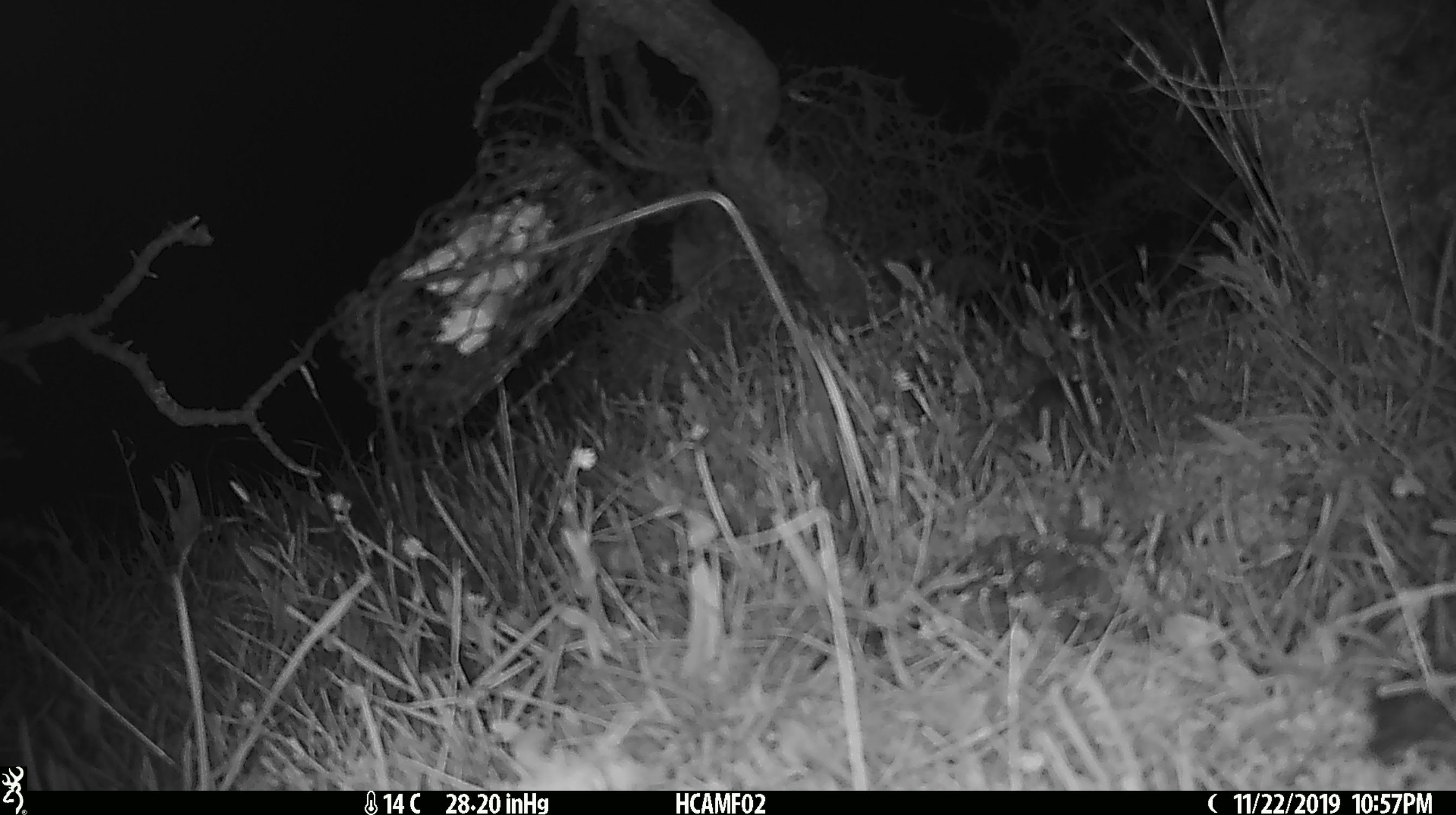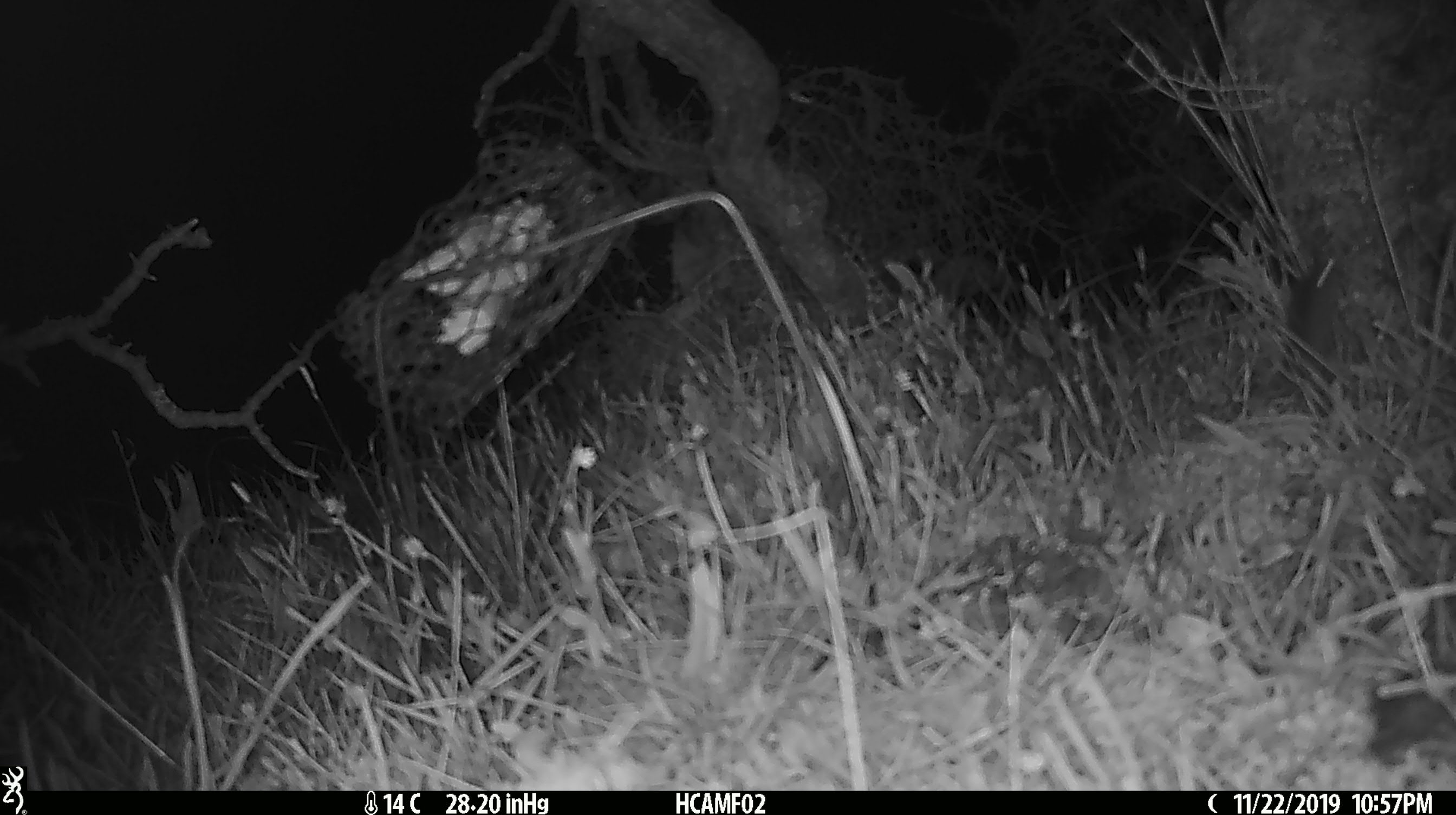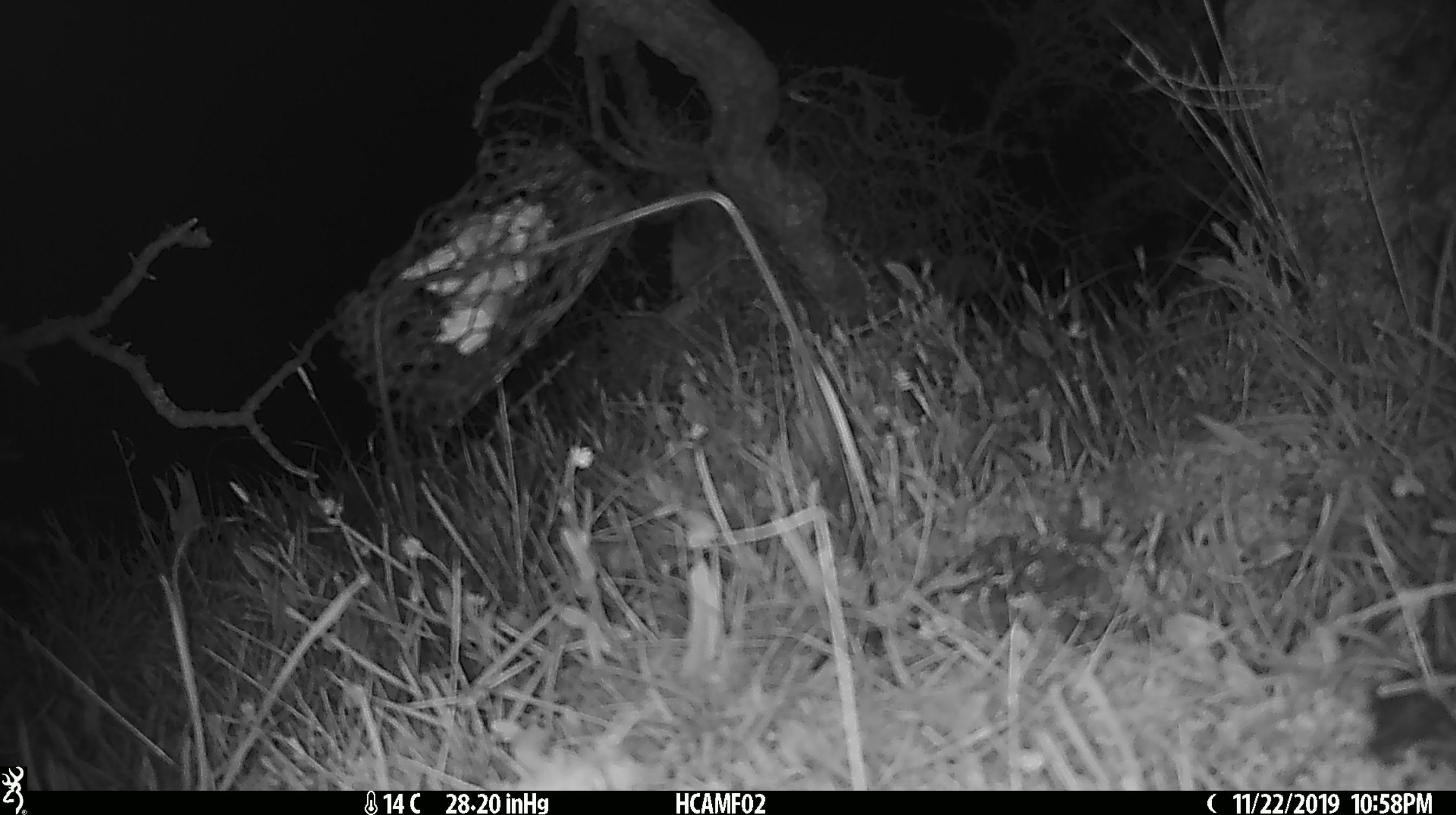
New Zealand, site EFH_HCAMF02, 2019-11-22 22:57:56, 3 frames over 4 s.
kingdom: Animalia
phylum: Chordata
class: Mammalia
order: Rodentia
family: Muridae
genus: Mus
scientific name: Mus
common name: mouse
Mouse (Mus).